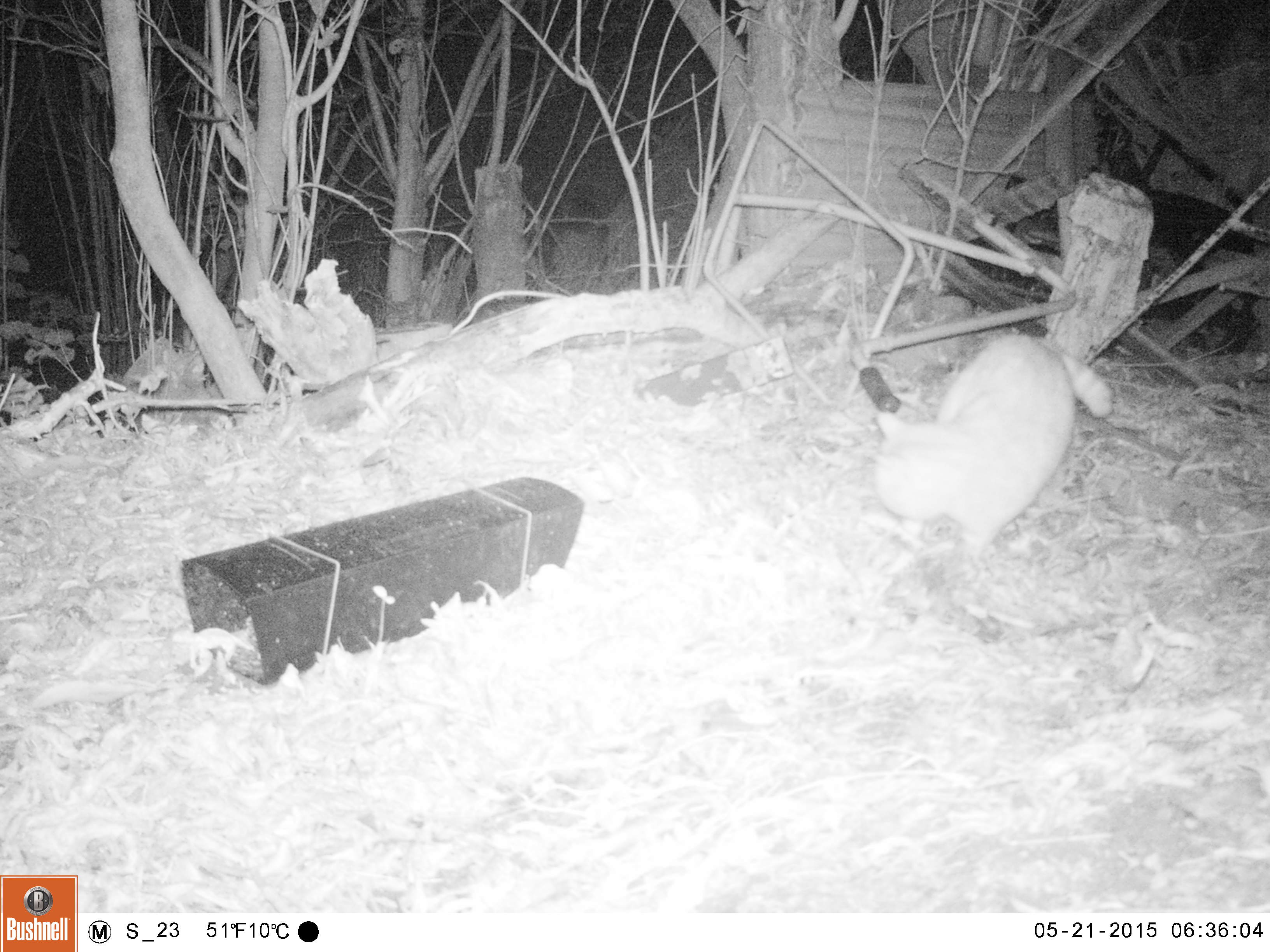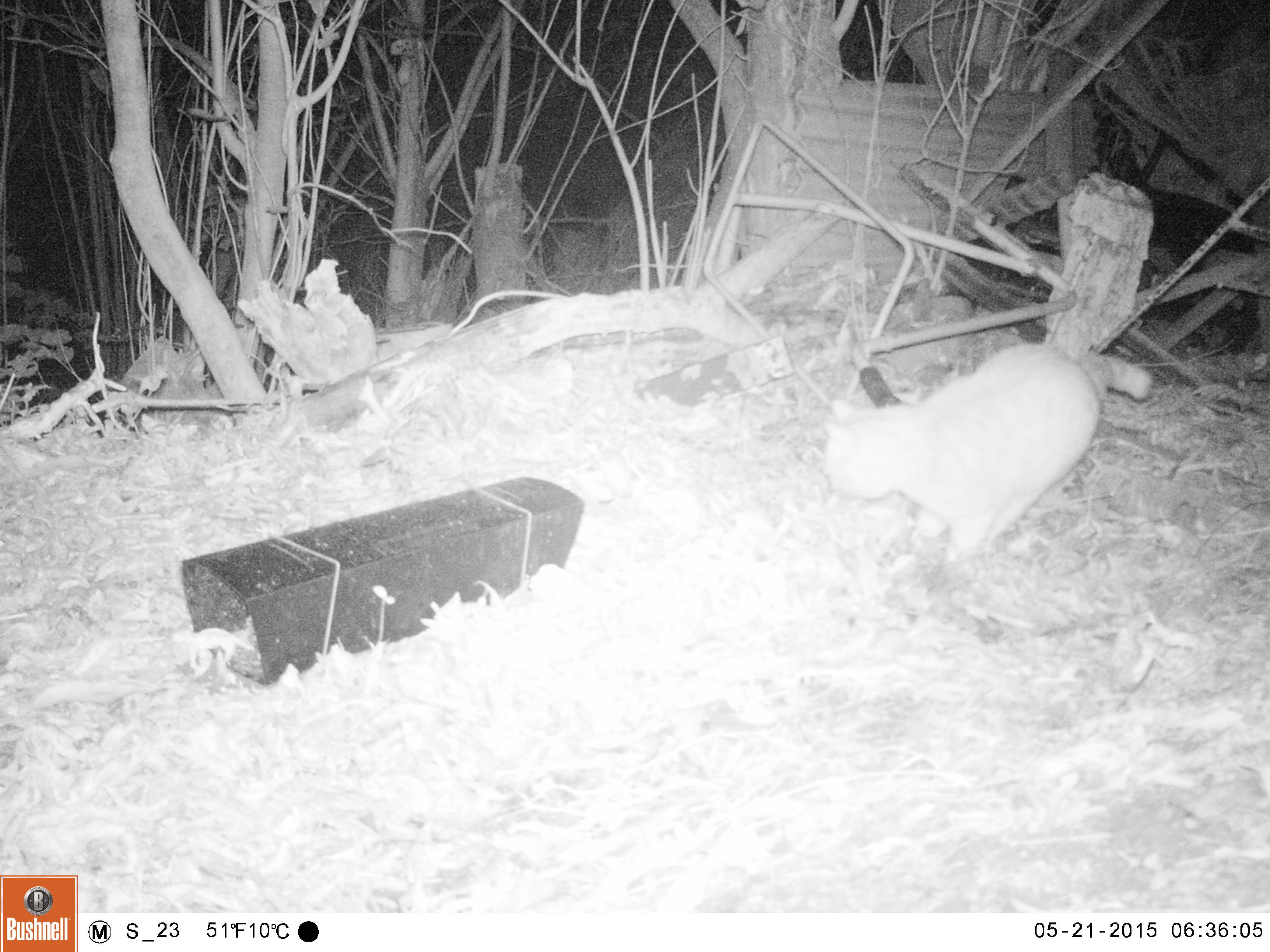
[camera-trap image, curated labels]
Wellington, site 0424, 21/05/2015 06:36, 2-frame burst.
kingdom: Animalia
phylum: Chordata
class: Mammalia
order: Carnivora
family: Felidae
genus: Felis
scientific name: Felis catus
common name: cat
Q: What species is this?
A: Cat (Felis catus).